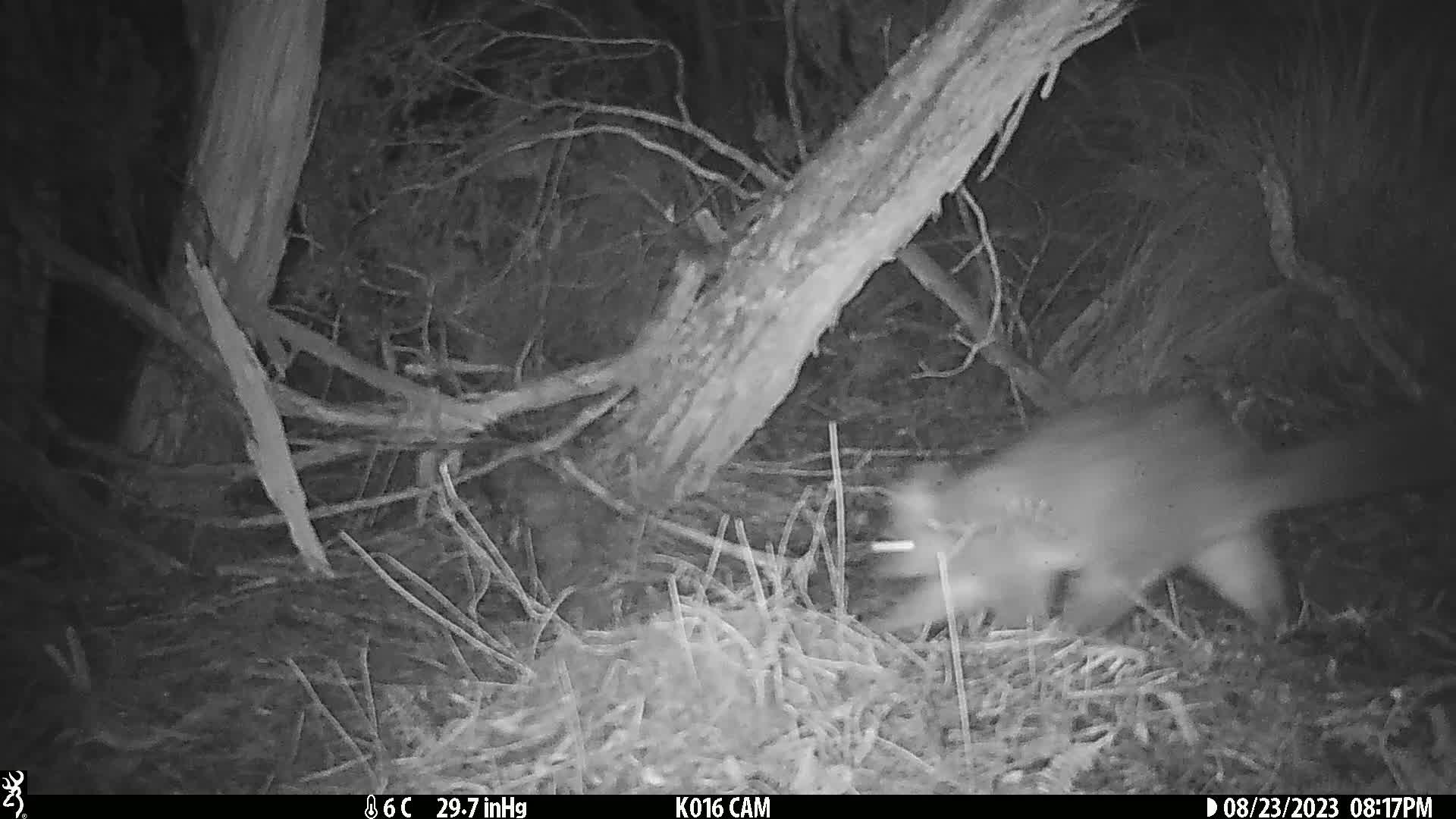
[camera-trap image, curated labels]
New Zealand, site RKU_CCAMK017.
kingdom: Animalia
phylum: Chordata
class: Mammalia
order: Diprotodontia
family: Phalangeridae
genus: Trichosurus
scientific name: Trichosurus vulpecula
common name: common brushtail possum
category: possum